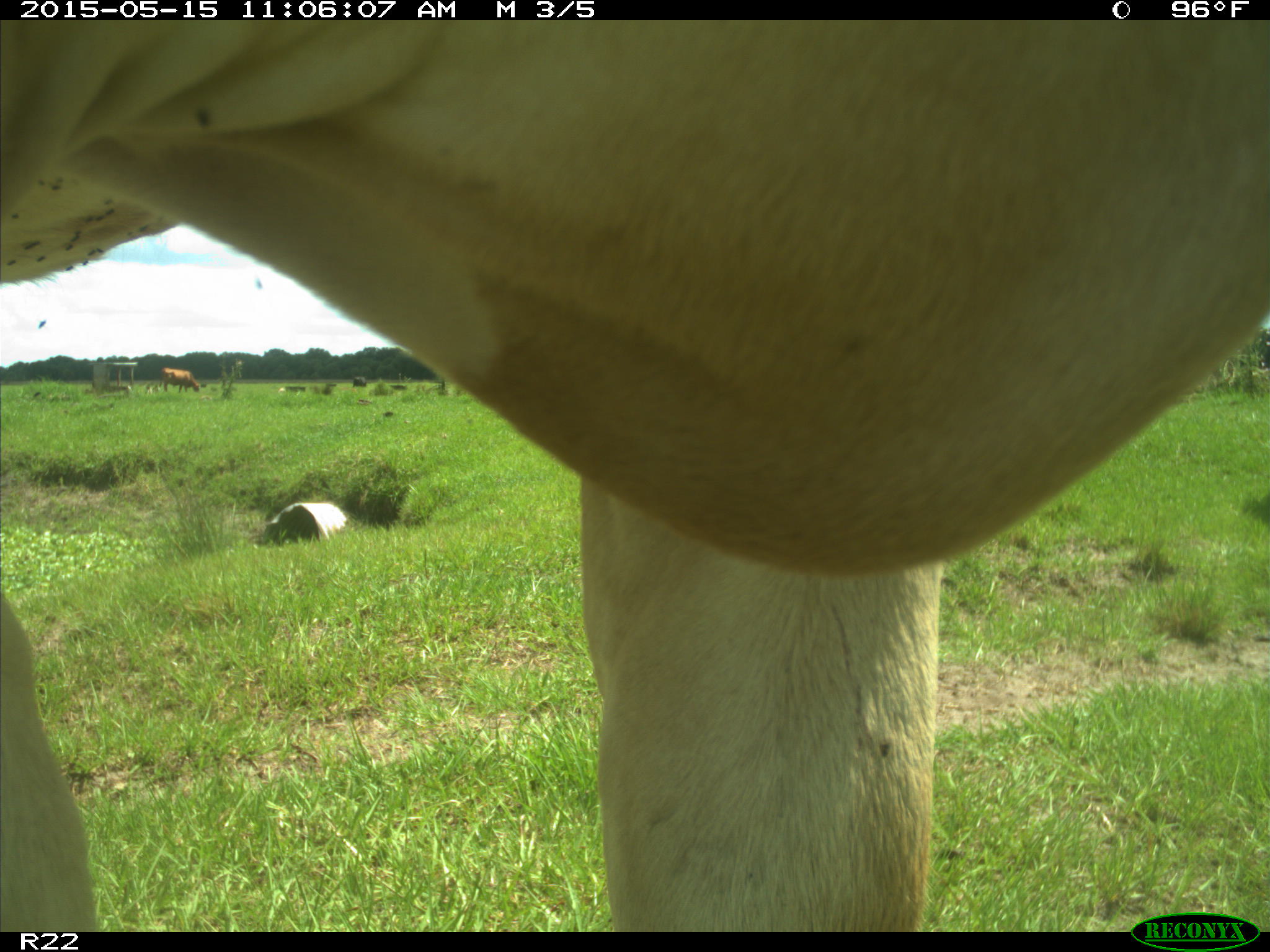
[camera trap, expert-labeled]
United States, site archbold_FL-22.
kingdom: Animalia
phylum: Chordata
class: Mammalia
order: Artiodactyla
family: Bovidae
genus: Bos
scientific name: Bos taurus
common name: domestic cow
Bos taurus (domestic cow).